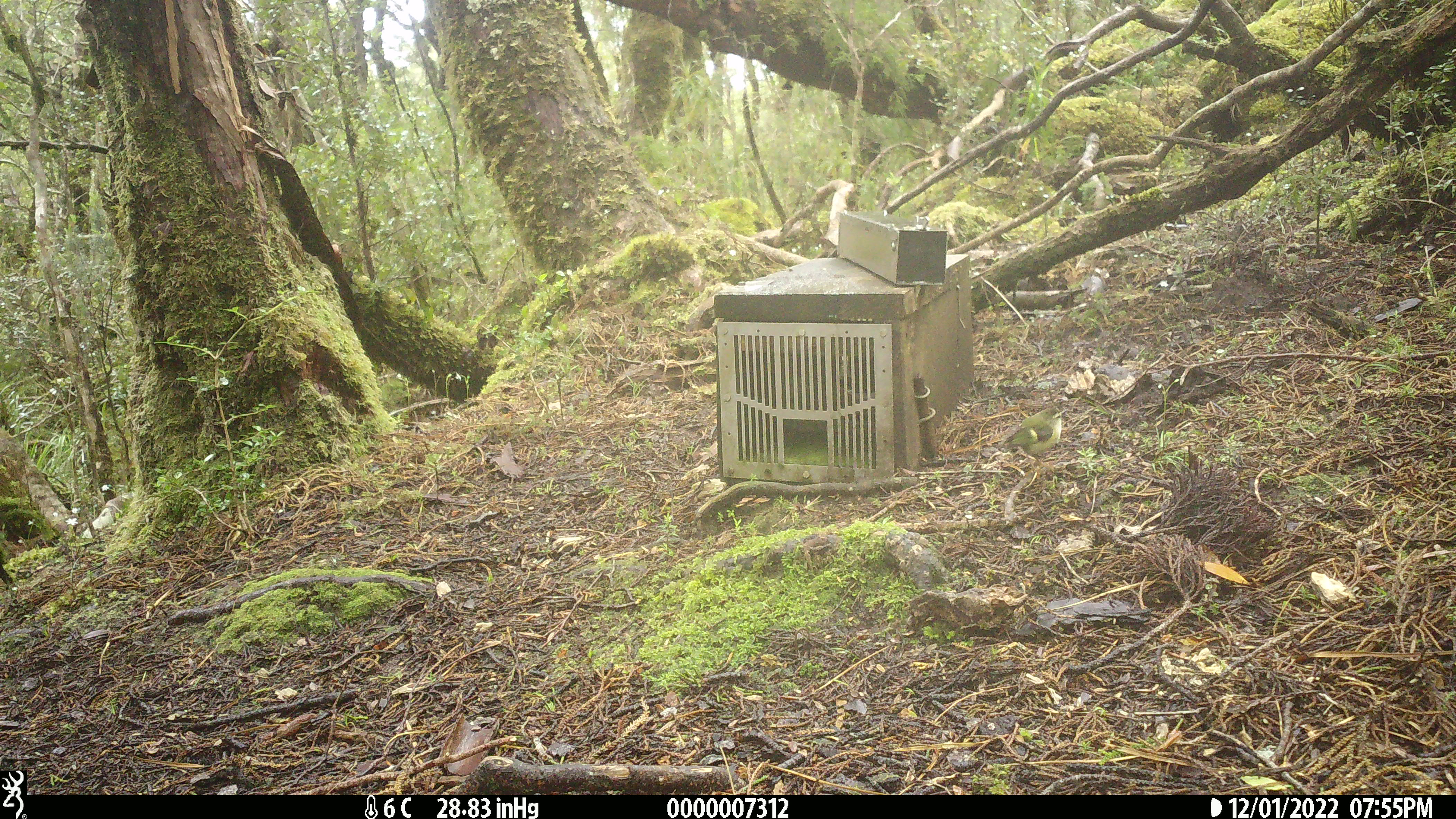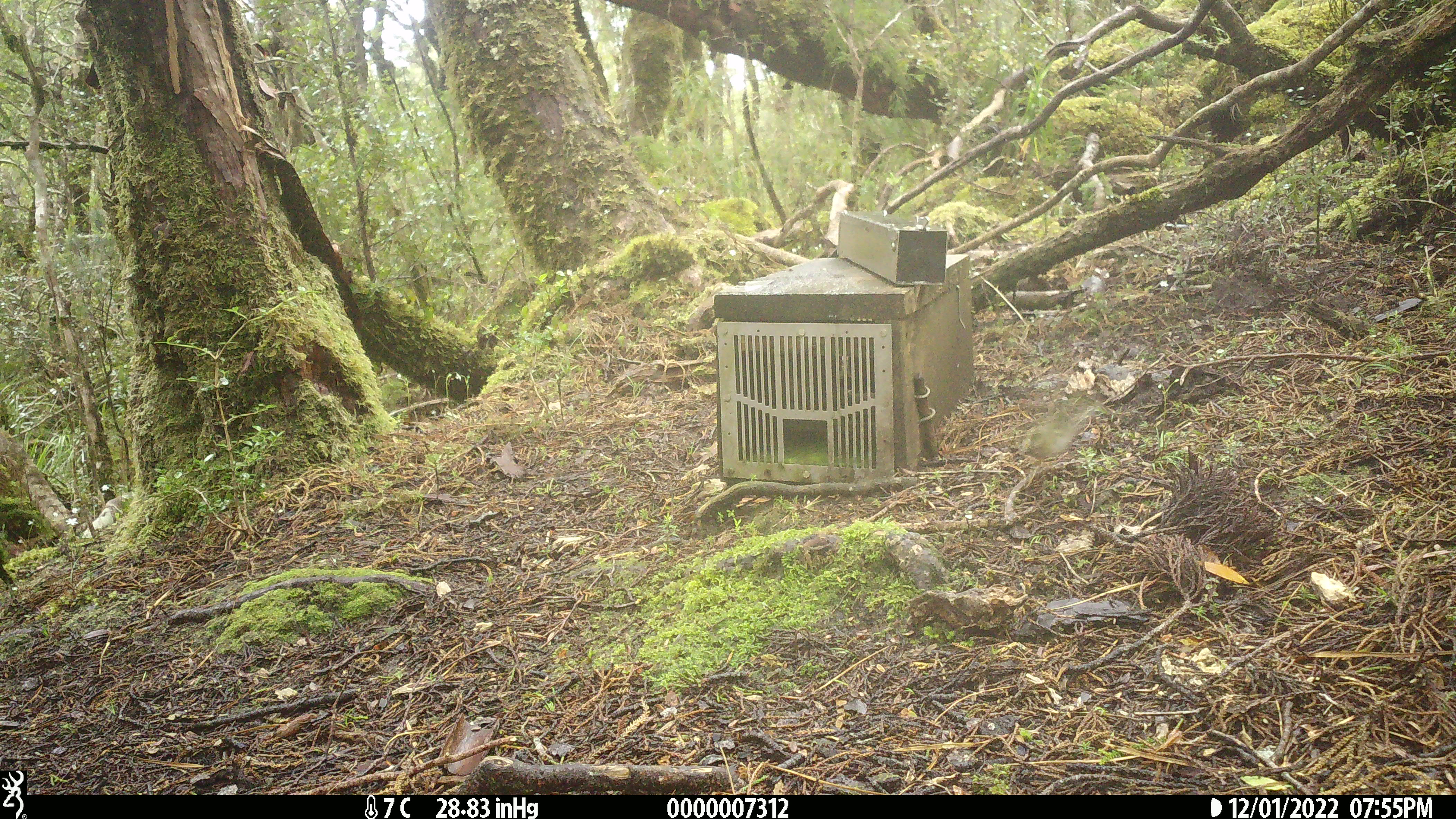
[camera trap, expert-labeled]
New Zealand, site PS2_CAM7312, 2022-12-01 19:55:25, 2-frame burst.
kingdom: Animalia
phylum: Chordata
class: Aves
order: Passeriformes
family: Acanthisittidae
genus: Acanthisitta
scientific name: Acanthisitta chloris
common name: rifleman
Rifleman (Acanthisitta chloris).